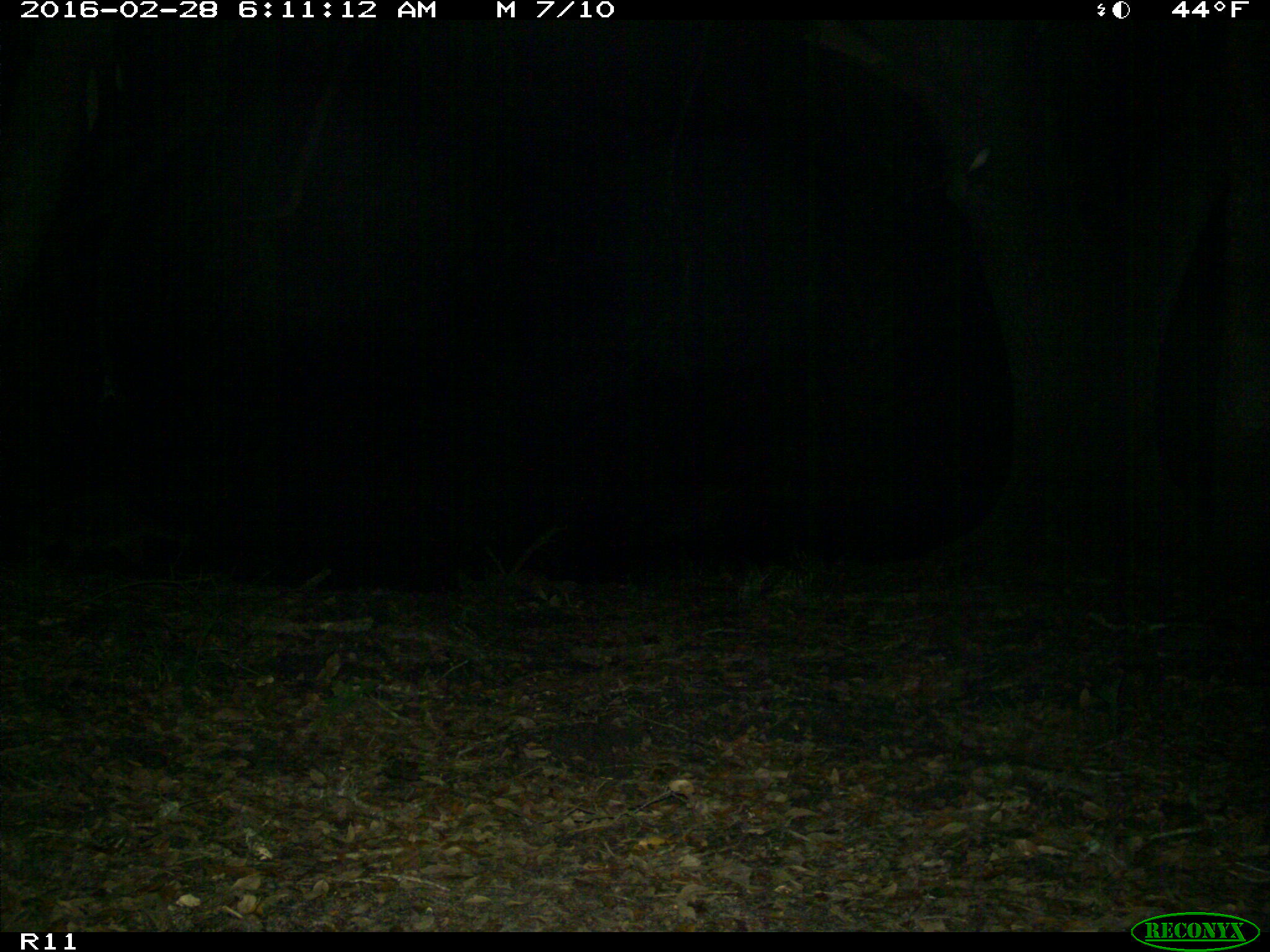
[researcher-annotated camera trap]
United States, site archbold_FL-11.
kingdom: Animalia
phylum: Chordata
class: Mammalia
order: Carnivora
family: Procyonidae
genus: Procyon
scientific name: Procyon lotor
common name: common raccoon